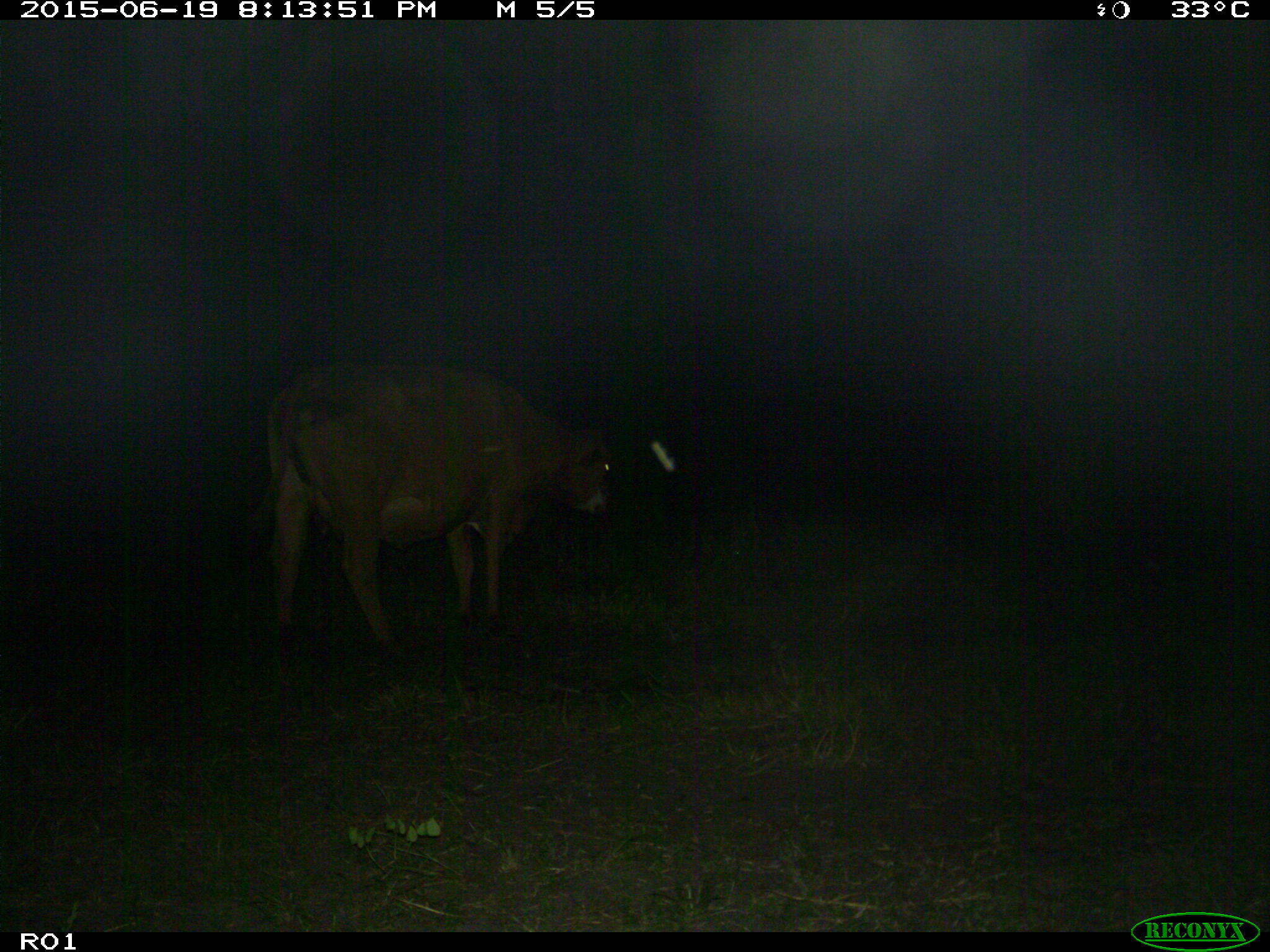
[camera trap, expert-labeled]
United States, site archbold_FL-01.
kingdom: Animalia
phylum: Chordata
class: Mammalia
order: Artiodactyla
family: Bovidae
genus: Bos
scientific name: Bos taurus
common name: domestic cow